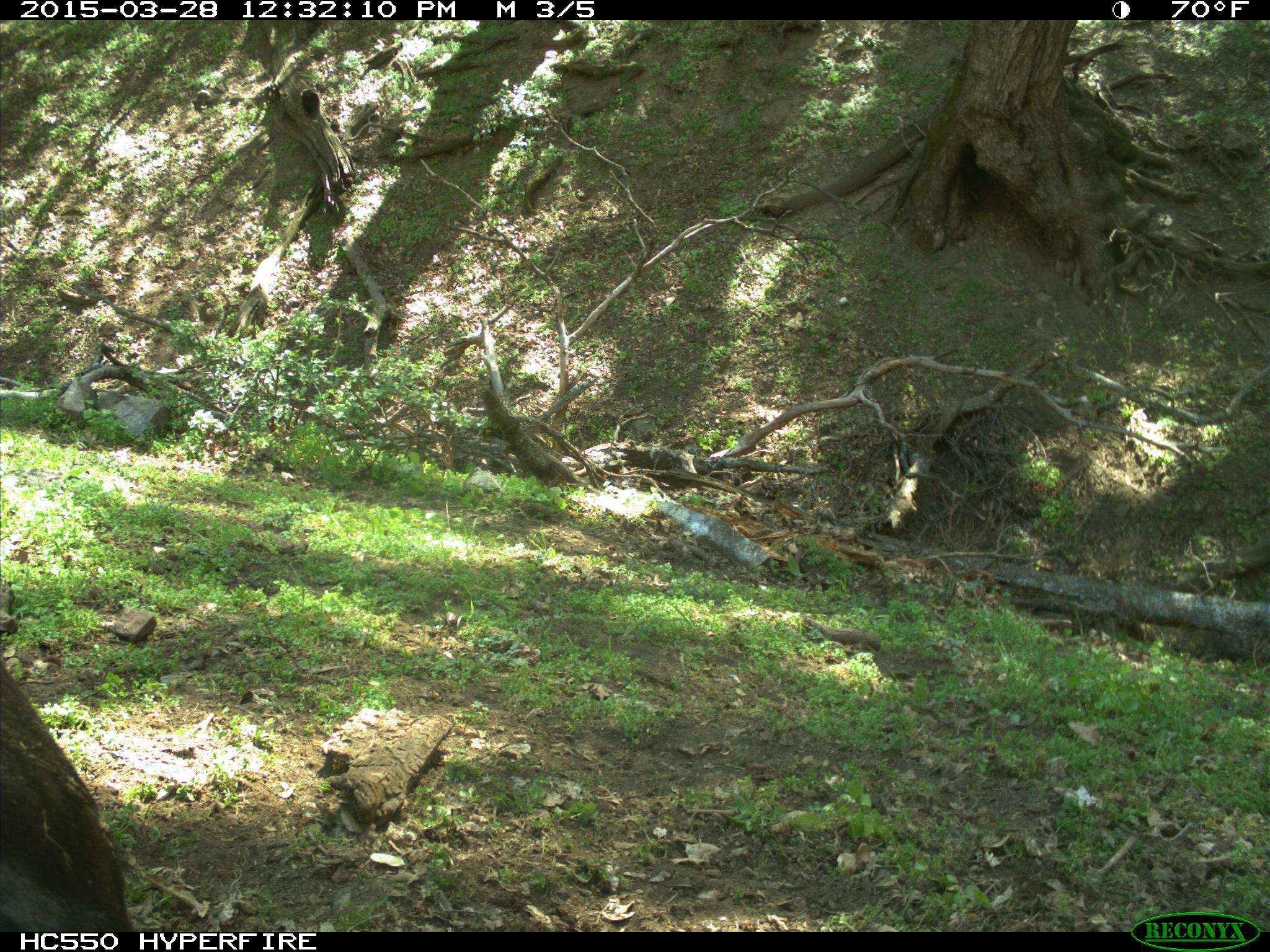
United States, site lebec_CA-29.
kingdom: Animalia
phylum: Chordata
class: Mammalia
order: Artiodactyla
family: Bovidae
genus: Bos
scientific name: Bos taurus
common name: domestic cow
Bos taurus (domestic cow).